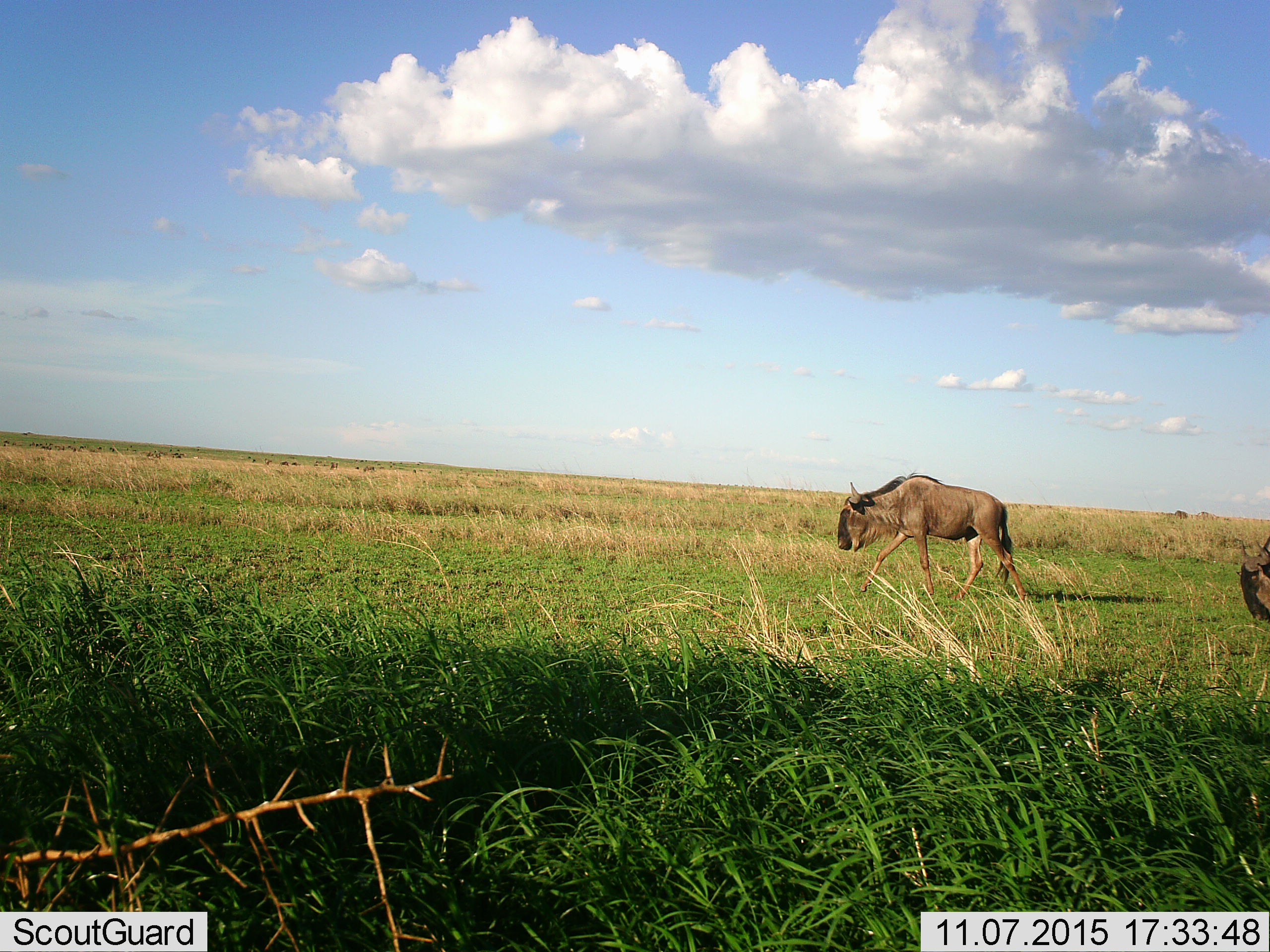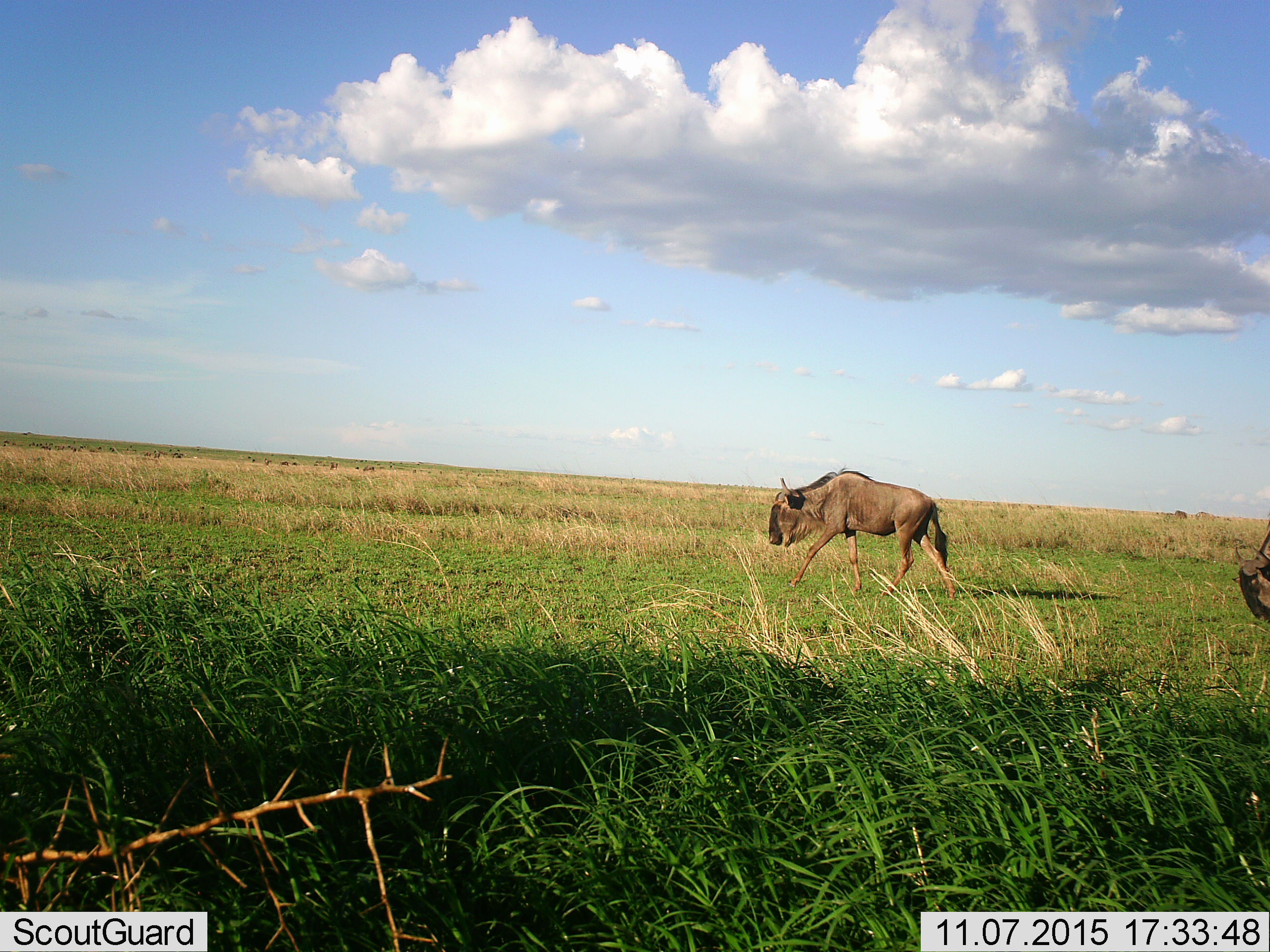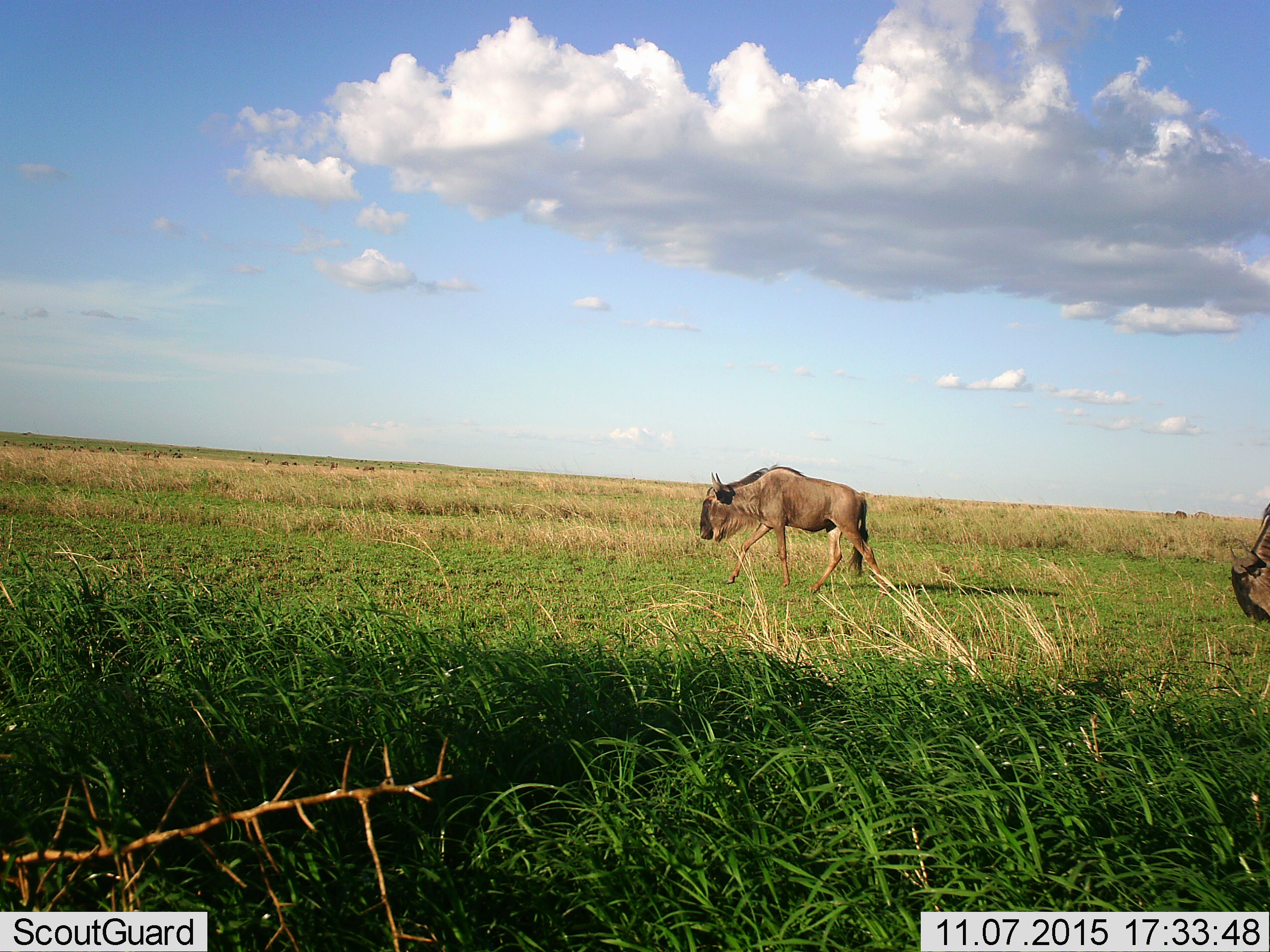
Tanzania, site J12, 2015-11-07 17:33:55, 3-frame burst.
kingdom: Animalia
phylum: Chordata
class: Mammalia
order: Artiodactyla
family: Bovidae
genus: Connochaetes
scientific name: Connochaetes taurinus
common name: blue wildebeest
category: wildebeest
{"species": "wildebeest (blue wildebeest) (Connochaetes taurinus)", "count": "2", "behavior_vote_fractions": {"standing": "38%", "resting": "0%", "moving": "75%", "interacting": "0%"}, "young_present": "0%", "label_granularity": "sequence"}